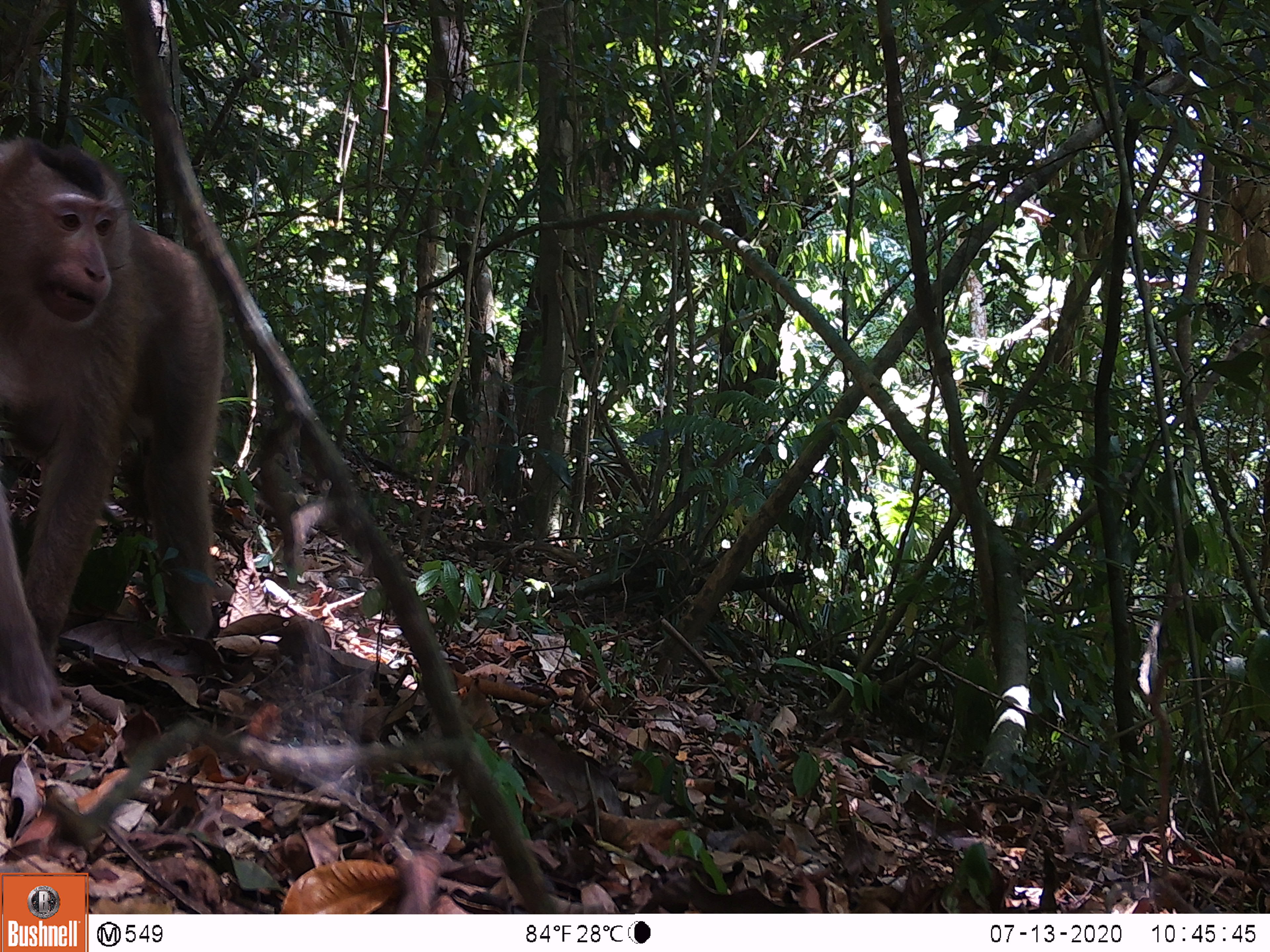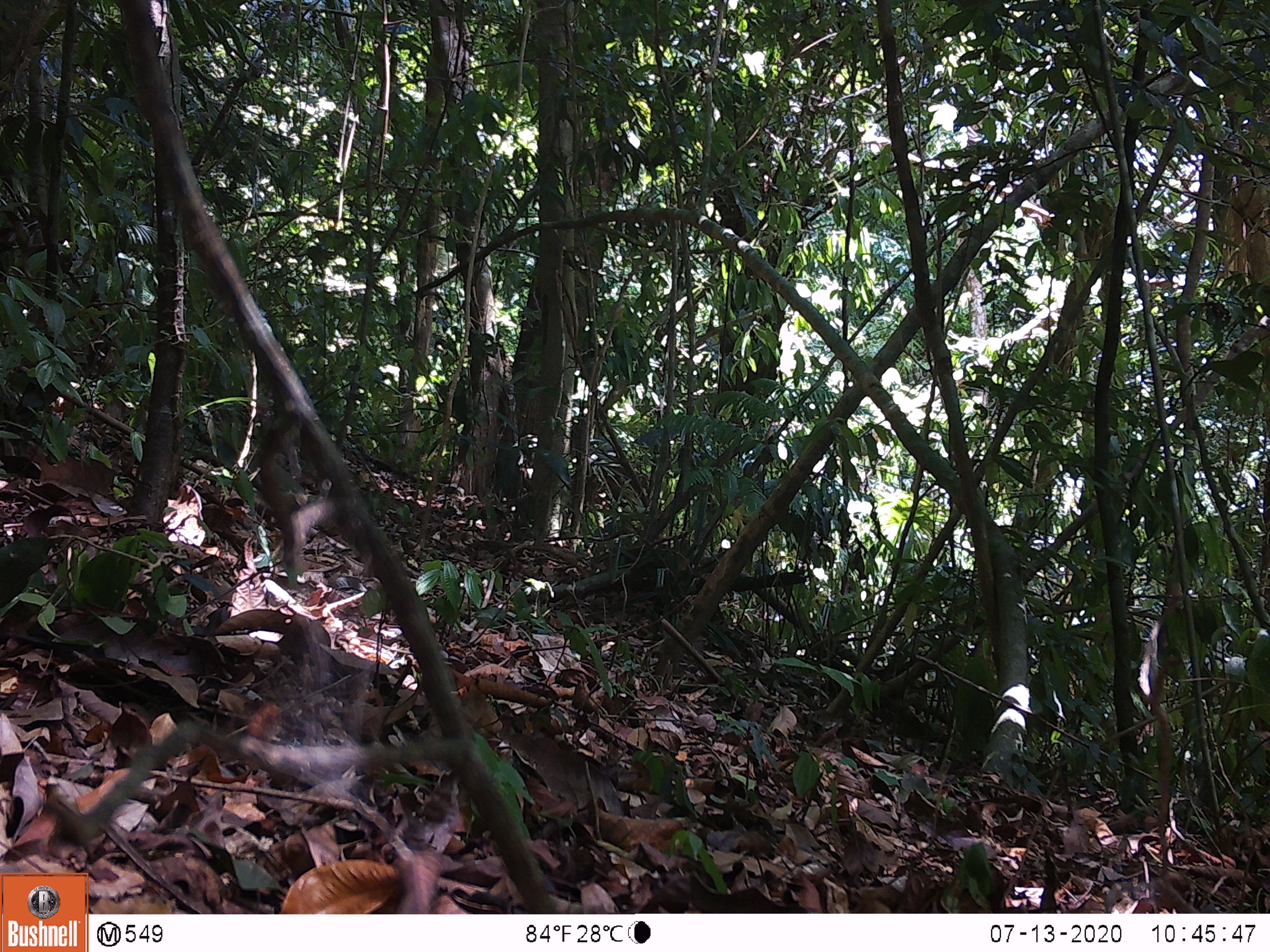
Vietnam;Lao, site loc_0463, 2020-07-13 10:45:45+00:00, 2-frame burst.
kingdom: Animalia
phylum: Chordata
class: Mammalia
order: Primates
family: Cercopithecidae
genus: Macaca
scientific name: Macaca nemestrina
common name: pig-tailed macaque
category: pig tailed macaque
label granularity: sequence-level